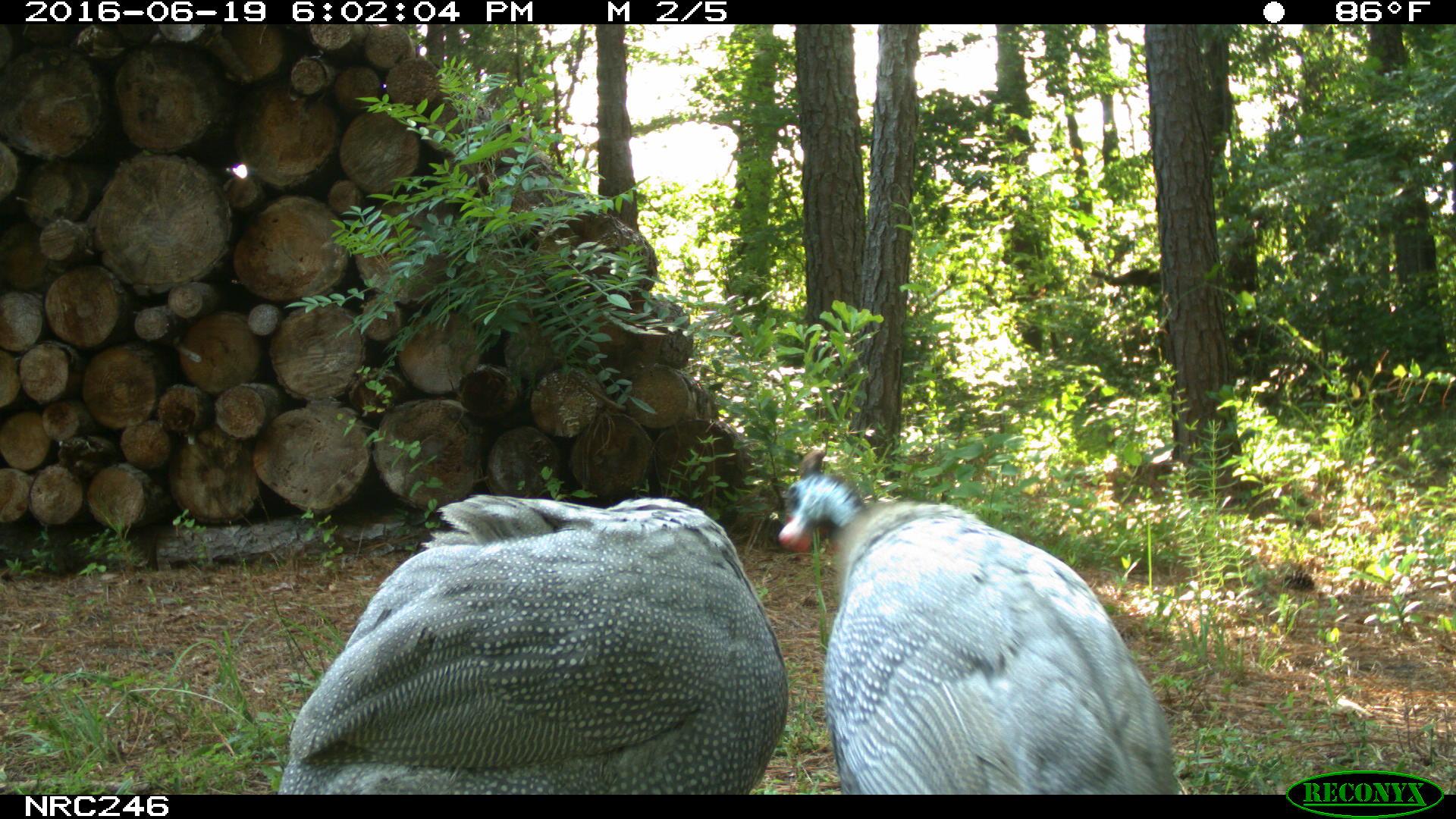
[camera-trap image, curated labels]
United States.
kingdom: Animalia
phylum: Chordata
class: Aves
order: Galliformes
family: Phasianidae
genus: Meleagris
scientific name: Meleagris gallopavo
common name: wild turkey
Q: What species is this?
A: Wild Turkey (Meleagris gallopavo).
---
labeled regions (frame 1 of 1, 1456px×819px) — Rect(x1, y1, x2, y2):
Wild Turkey: Rect(281, 484, 797, 786); Rect(771, 459, 1189, 795)